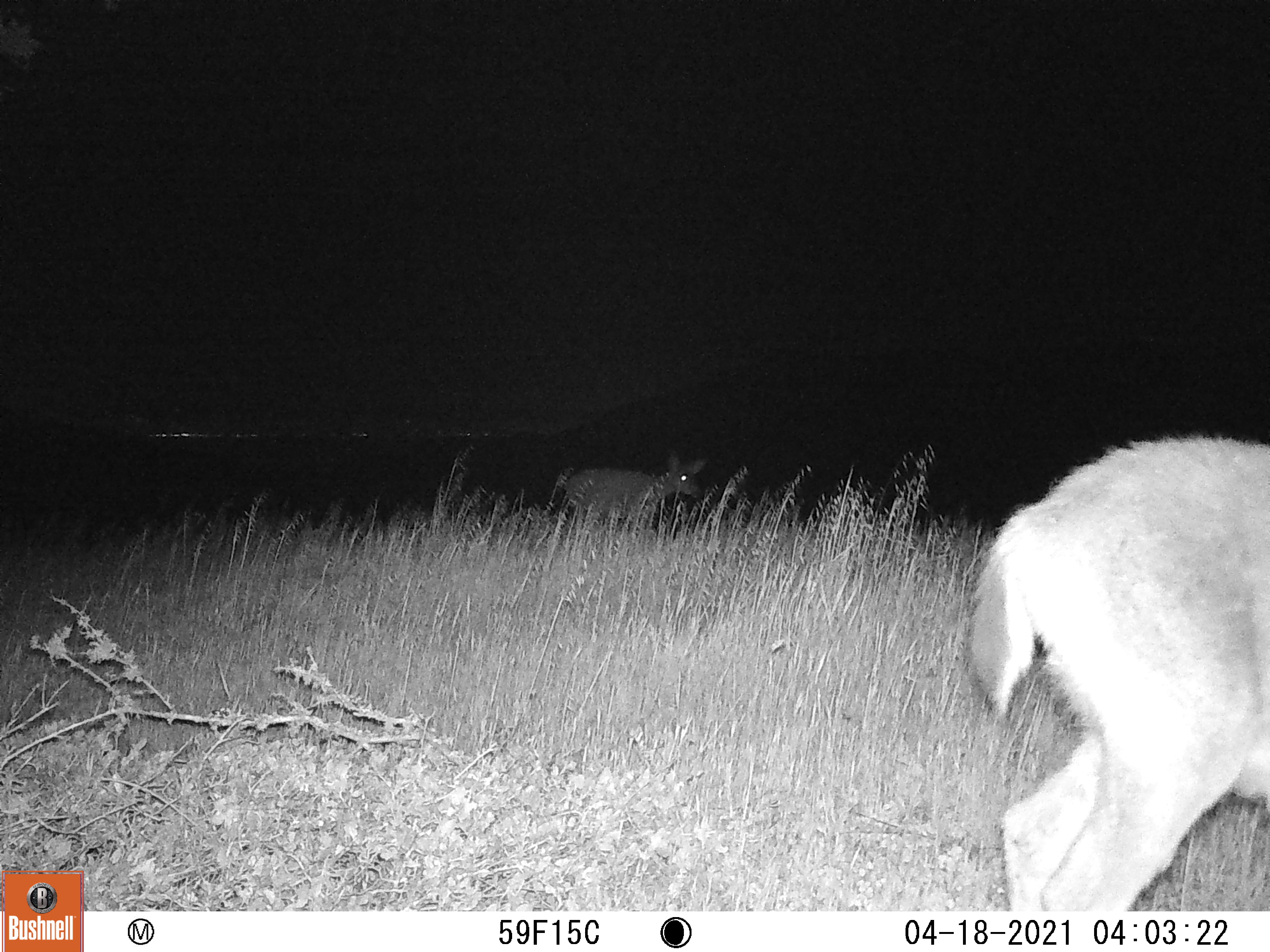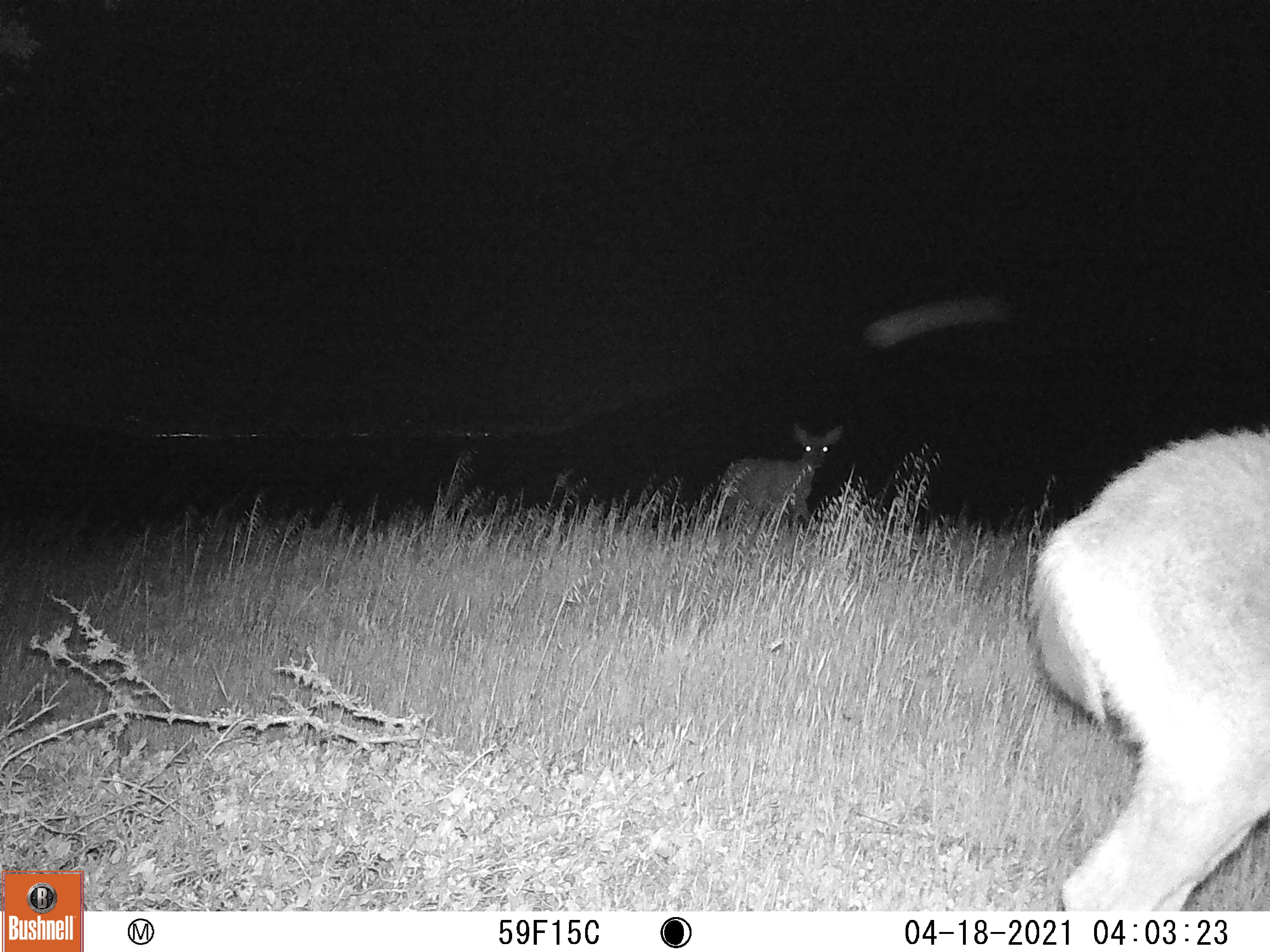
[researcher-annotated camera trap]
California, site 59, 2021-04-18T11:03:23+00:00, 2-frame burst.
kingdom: Animalia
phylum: Chordata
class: Mammalia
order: Artiodactyla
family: Cervidae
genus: Odocoileus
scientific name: Odocoileus hemionus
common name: mule deer